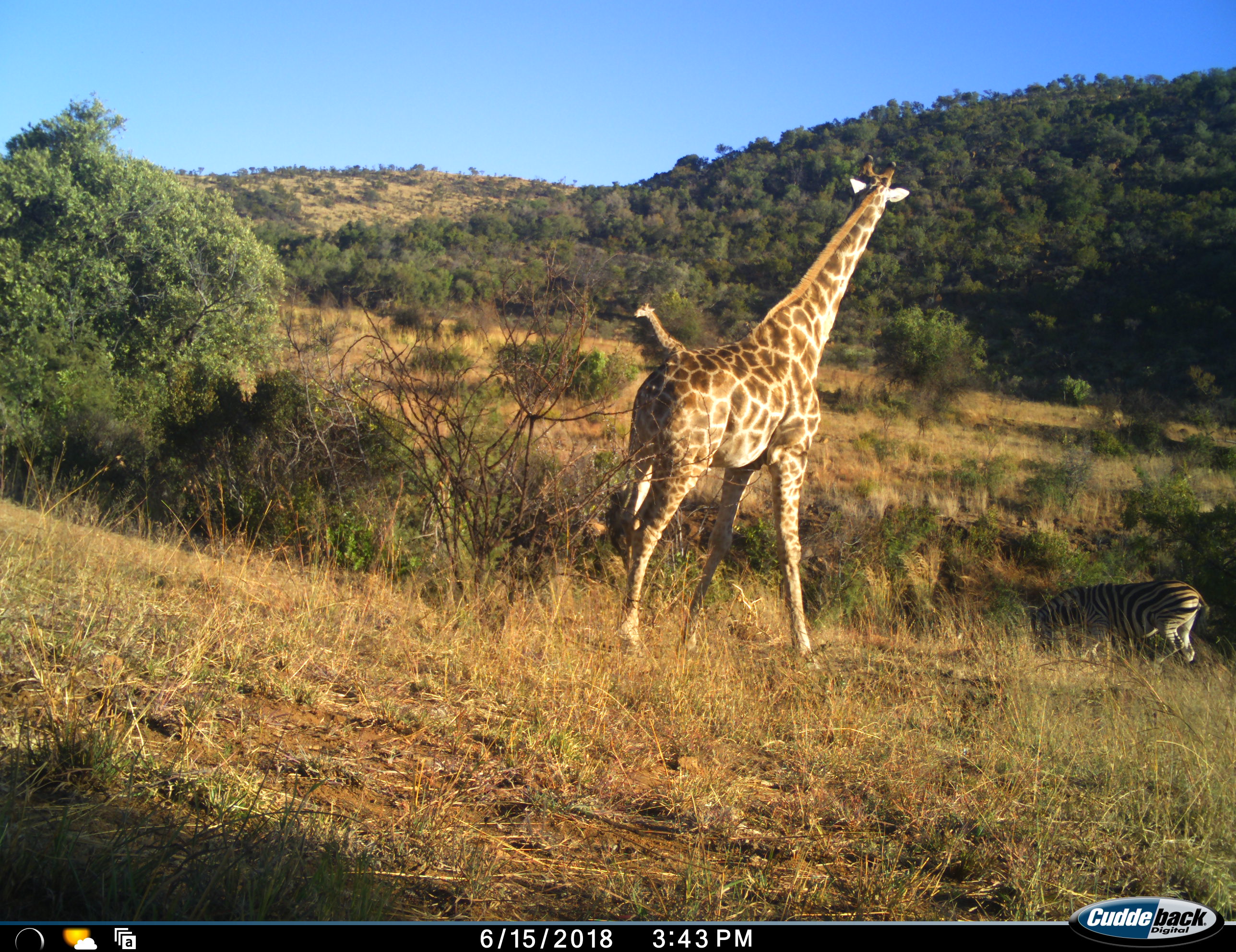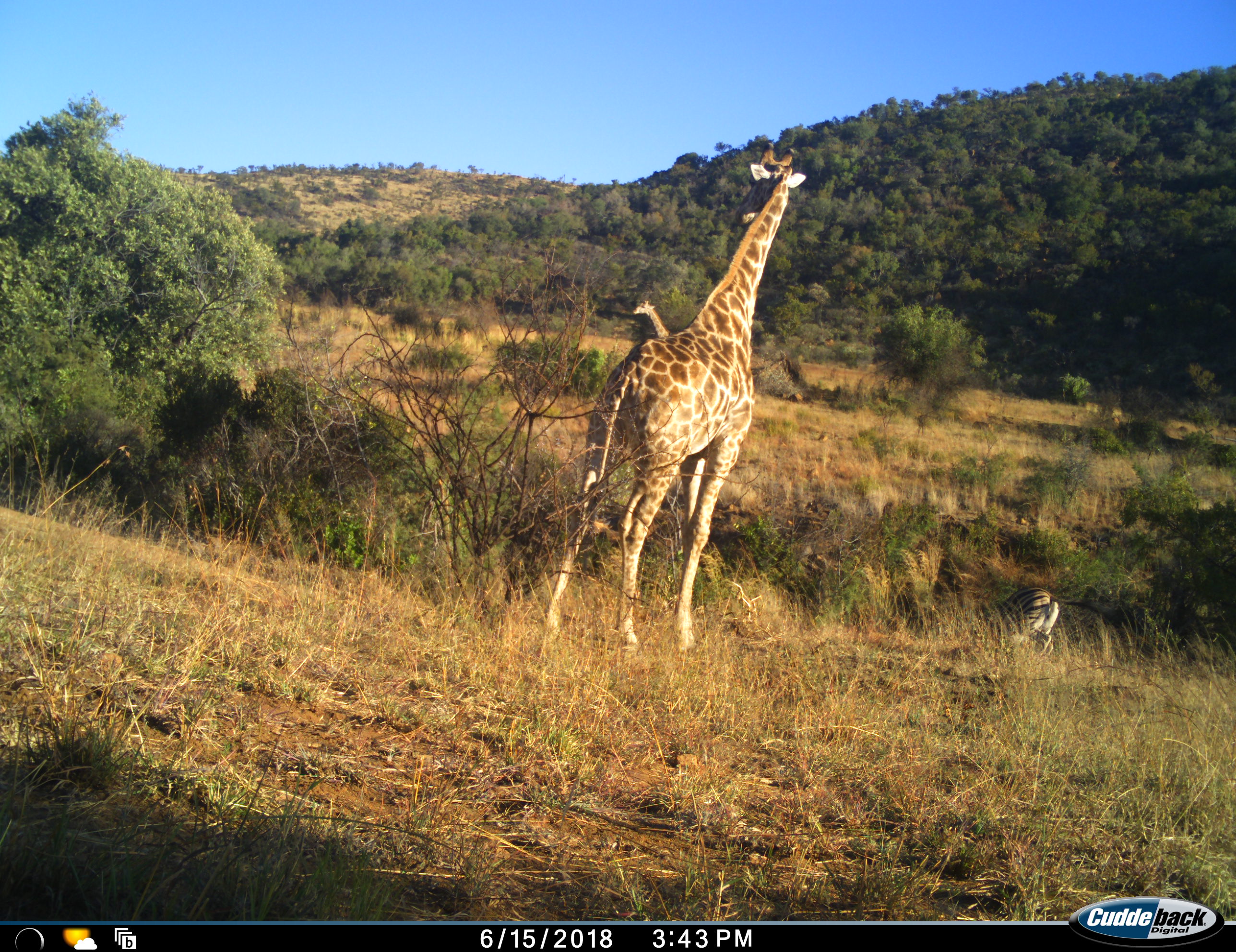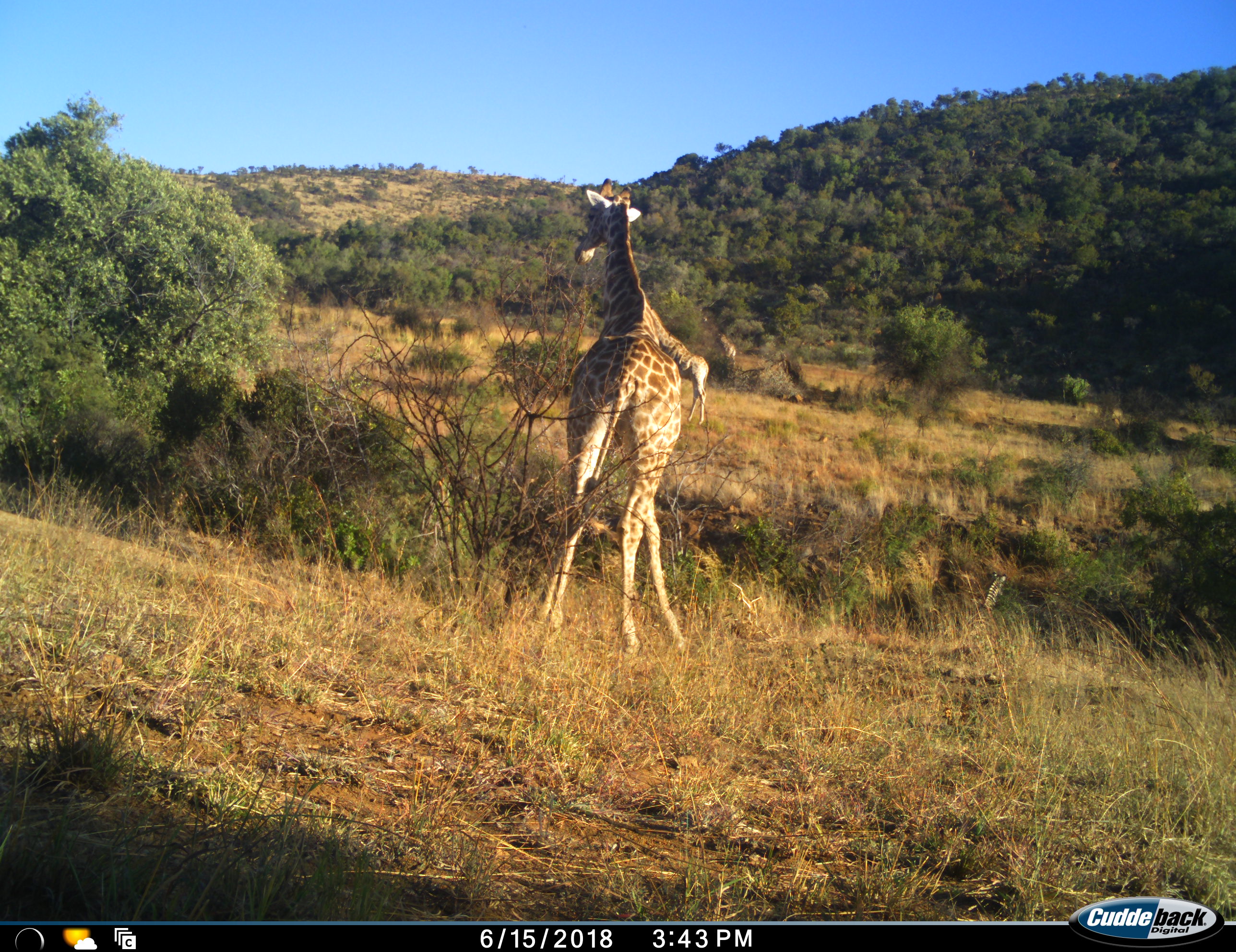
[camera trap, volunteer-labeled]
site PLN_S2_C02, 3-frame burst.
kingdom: Animalia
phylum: Chordata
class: Mammalia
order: Artiodactyla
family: Giraffidae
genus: Giraffa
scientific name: Giraffa camelopardalis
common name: giraffe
Giraffe (Giraffa camelopardalis), count 2. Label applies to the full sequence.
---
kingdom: Animalia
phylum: Chordata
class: Mammalia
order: Perissodactyla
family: Equidae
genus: Equus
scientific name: Equus quagga burchellii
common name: burchell's zebra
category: zebraburchells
Zebraburchells (burchell's zebra) (Equus quagga burchellii), count 1. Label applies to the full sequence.